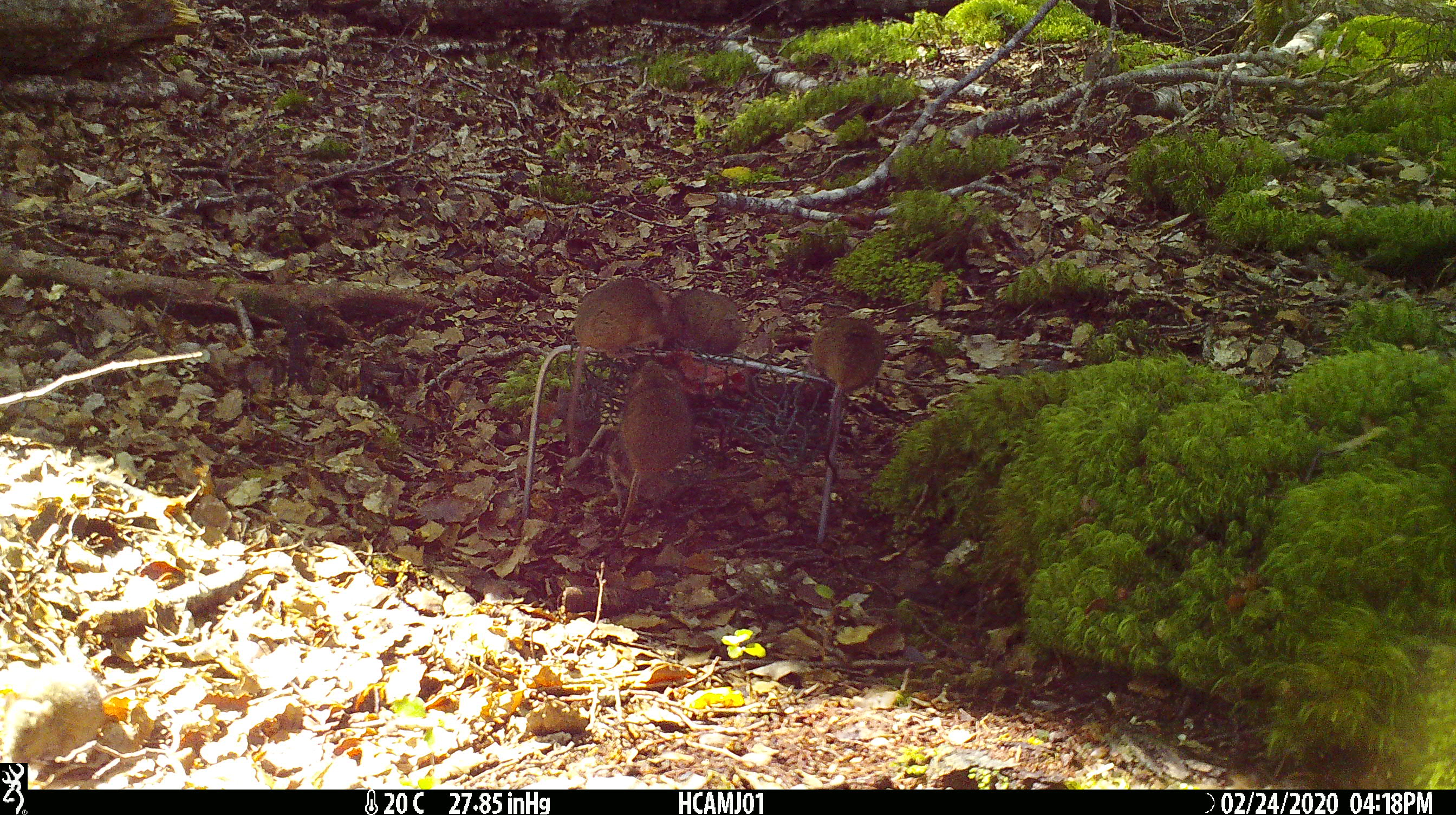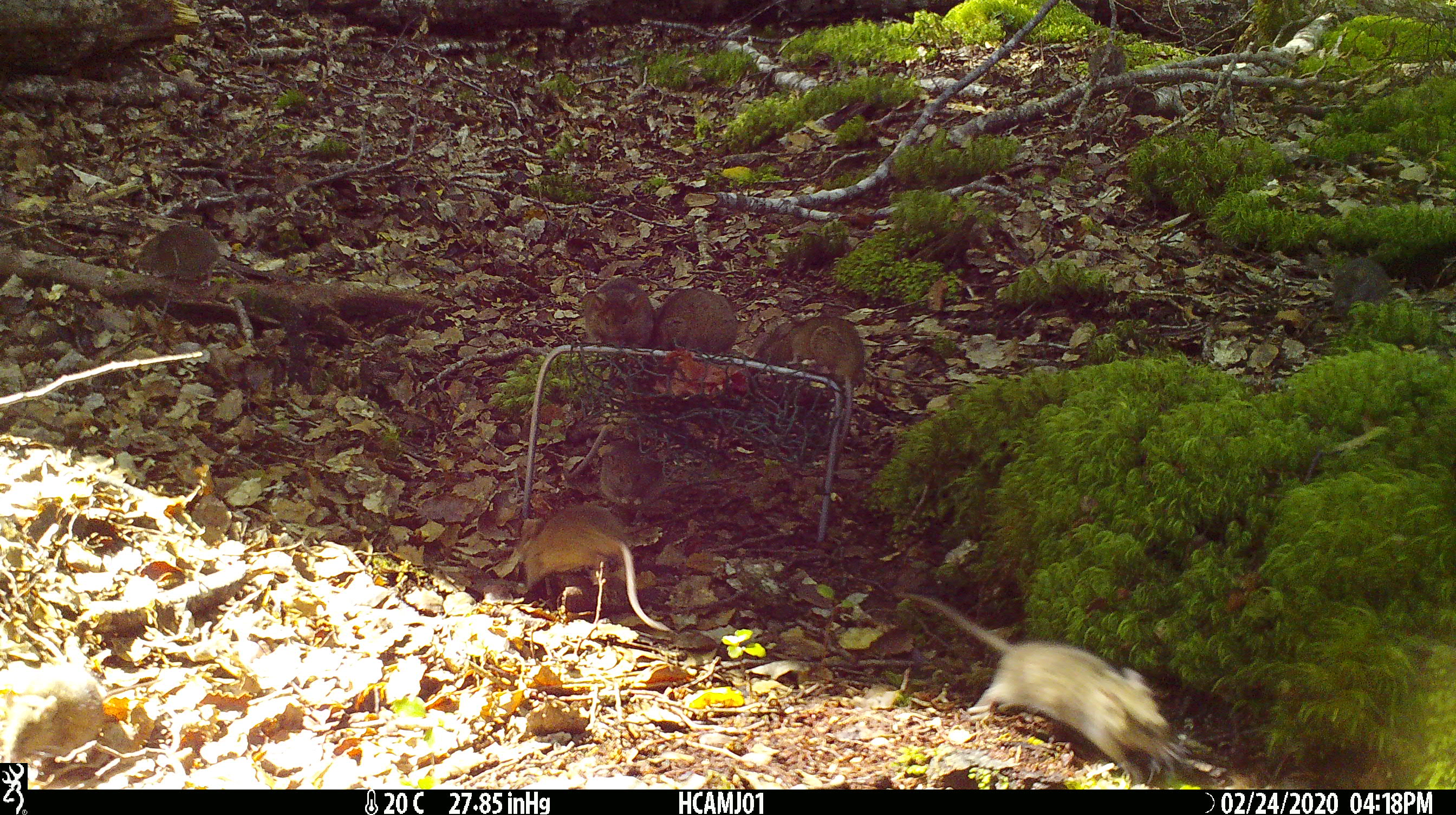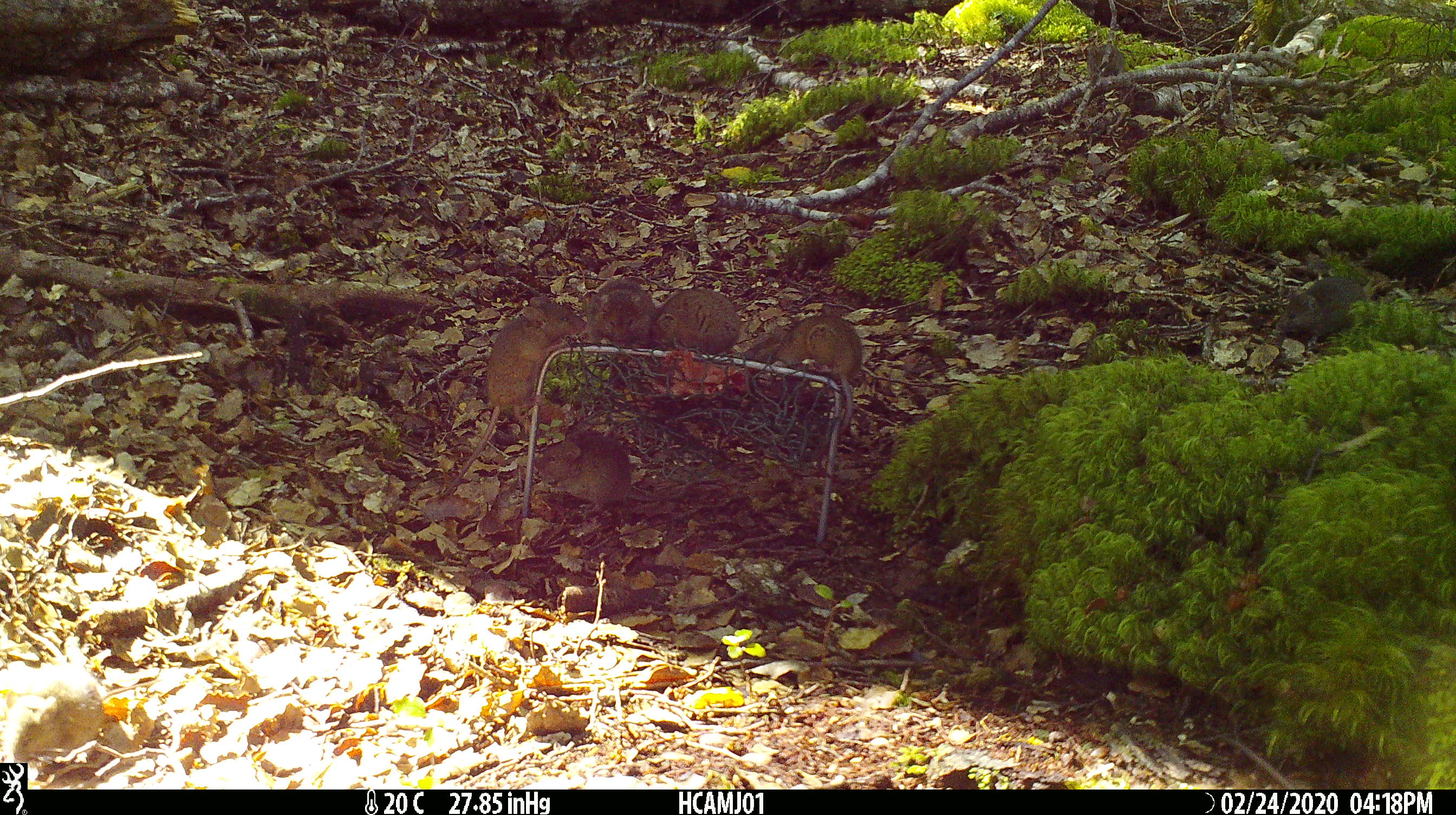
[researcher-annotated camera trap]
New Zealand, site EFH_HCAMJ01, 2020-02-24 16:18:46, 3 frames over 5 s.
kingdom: Animalia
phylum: Chordata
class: Mammalia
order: Rodentia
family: Muridae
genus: Mus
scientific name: Mus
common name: mouse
Mouse (Mus).